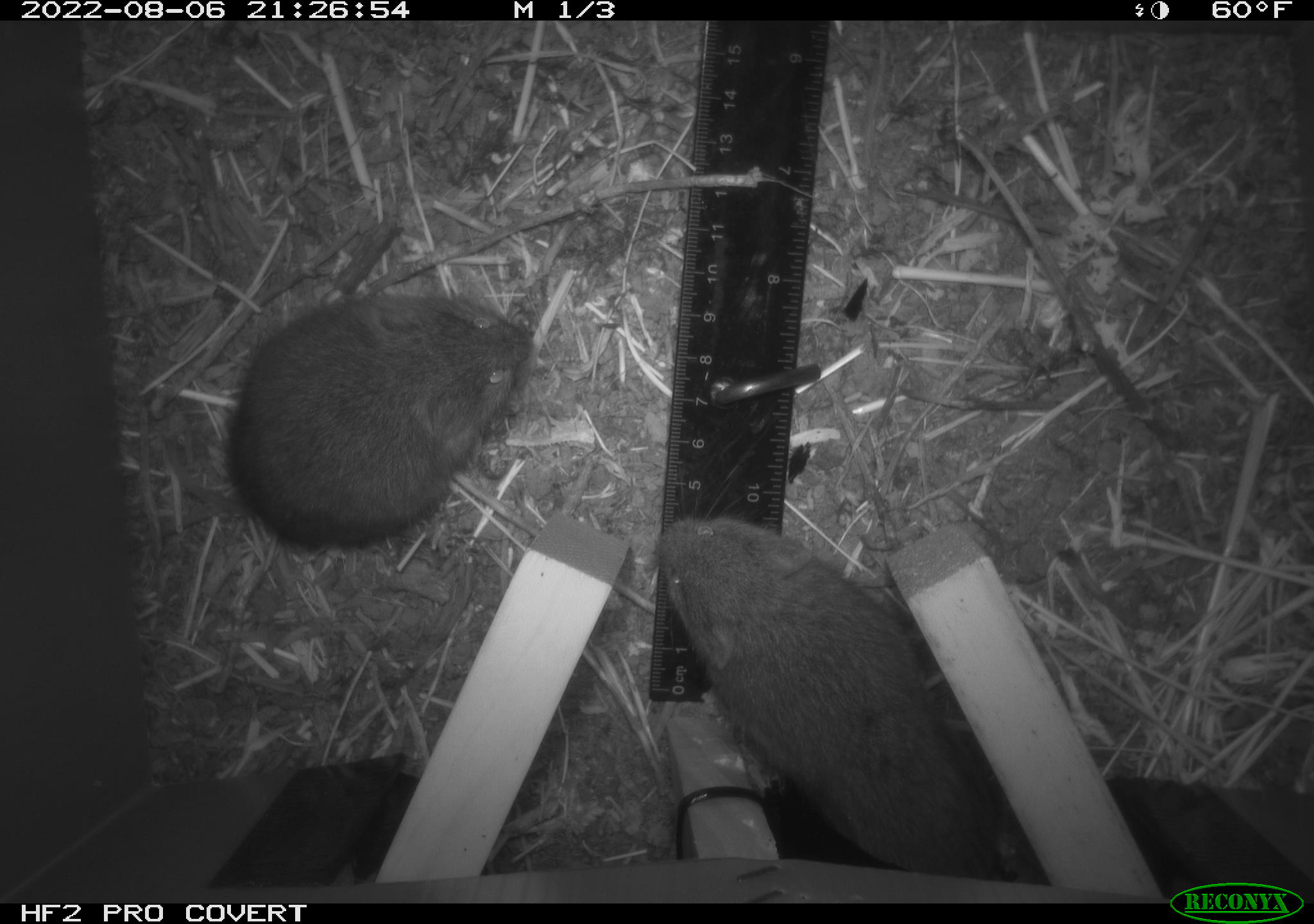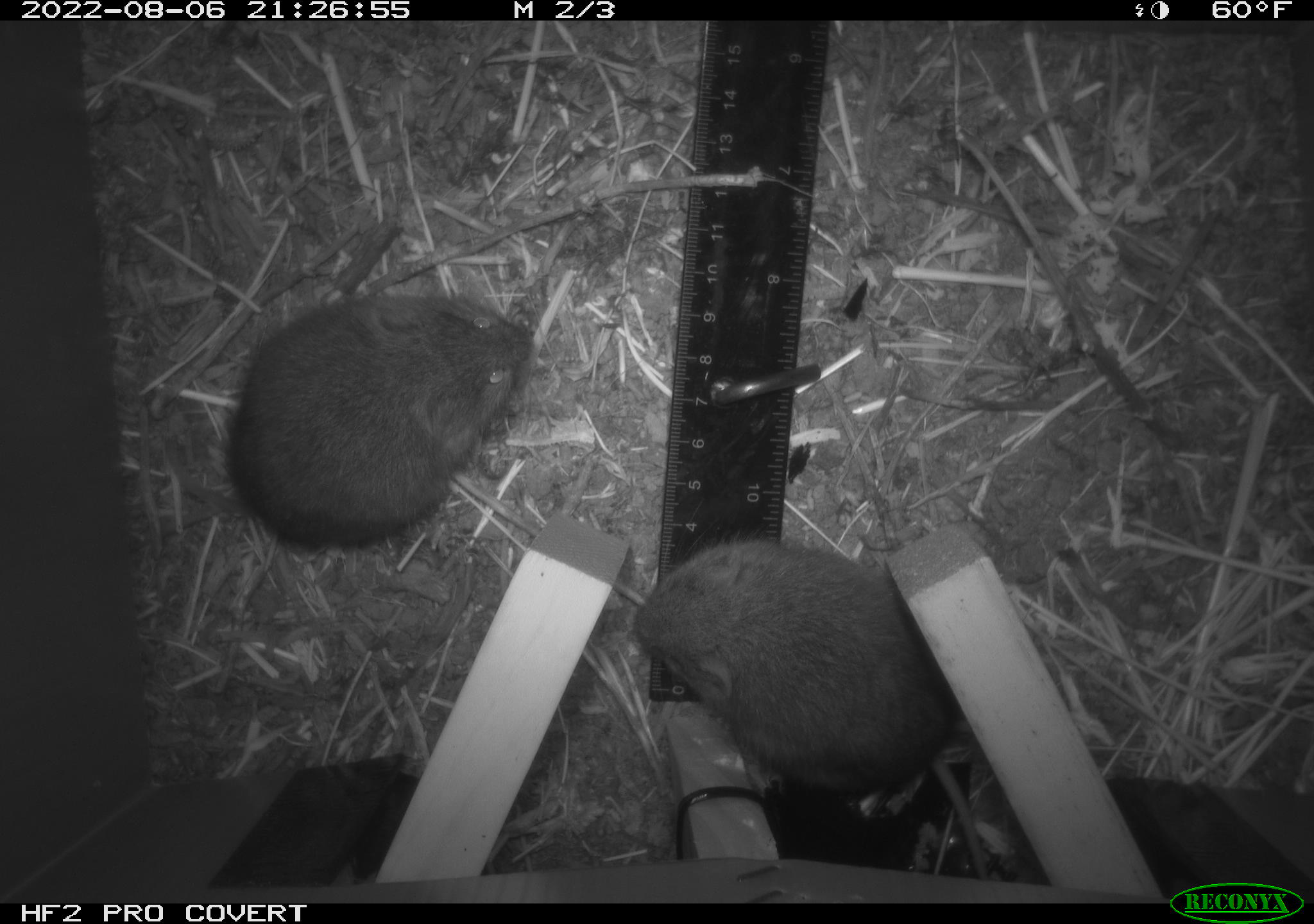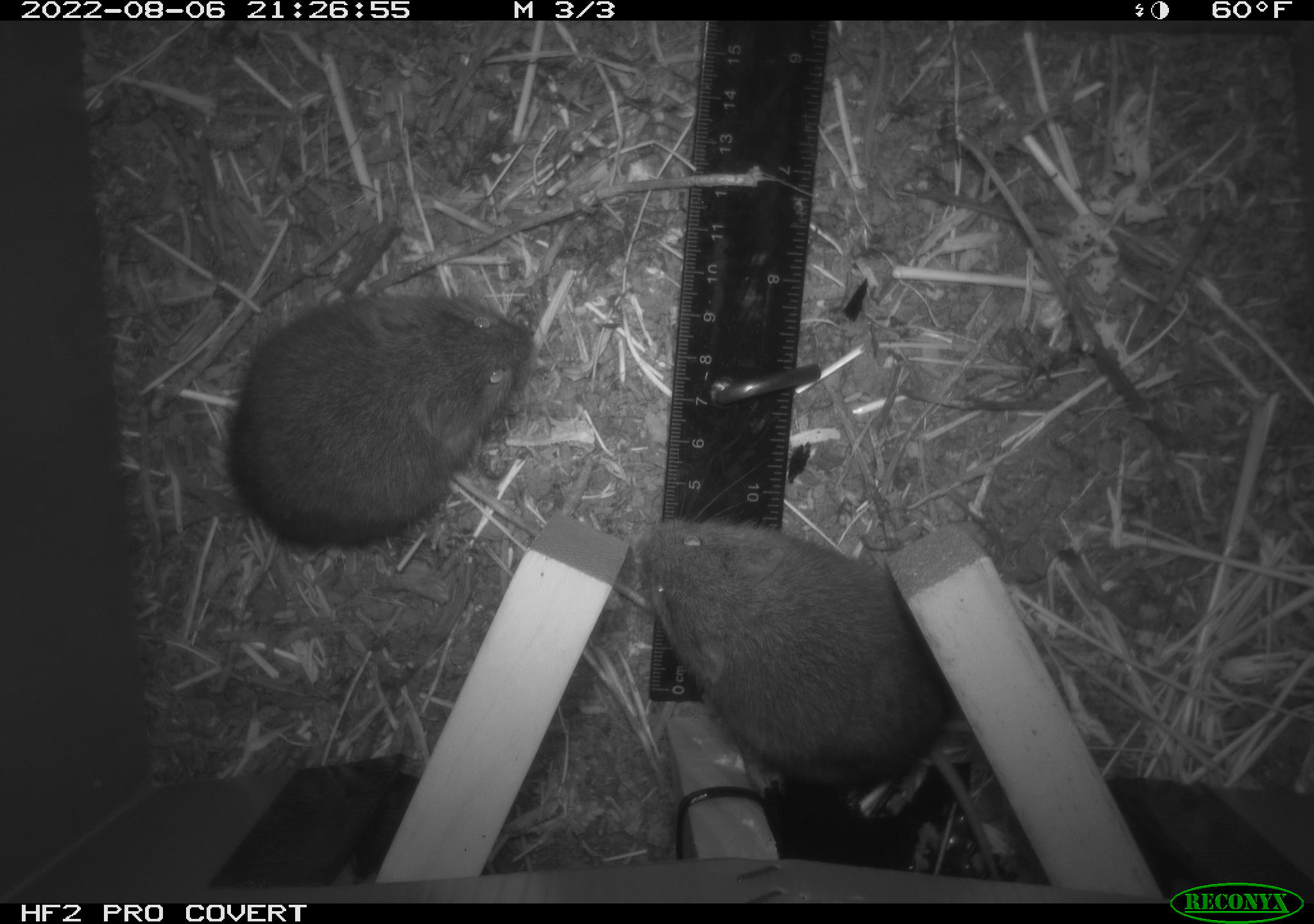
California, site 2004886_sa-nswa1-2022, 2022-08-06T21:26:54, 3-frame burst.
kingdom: Animalia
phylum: Chordata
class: Mammalia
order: Rodentia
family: Cricetidae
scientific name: Cricetidae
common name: hamsters, voles, lemmings, and allies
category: cricetidae family